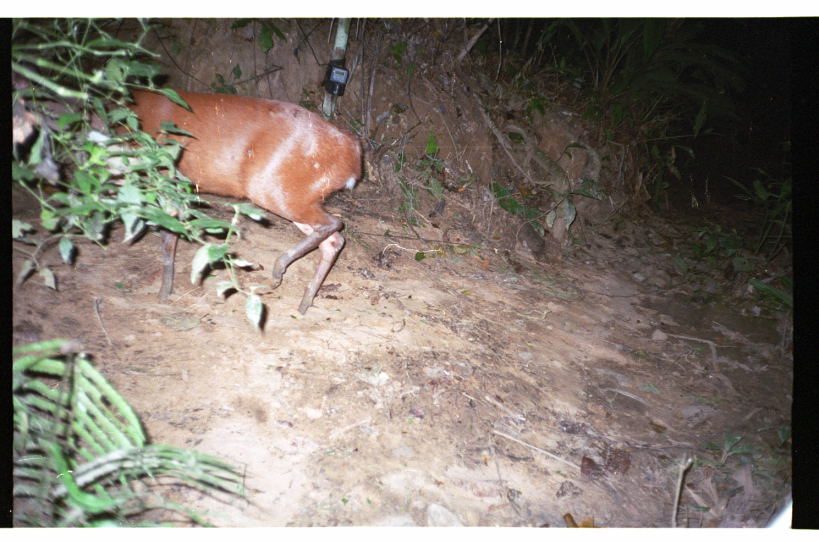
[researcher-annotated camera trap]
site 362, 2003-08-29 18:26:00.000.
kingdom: Animalia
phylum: Chordata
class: Mammalia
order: Artiodactyla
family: Cervidae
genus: Mazama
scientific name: Mazama americana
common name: red brocket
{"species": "Mazama americana (red brocket)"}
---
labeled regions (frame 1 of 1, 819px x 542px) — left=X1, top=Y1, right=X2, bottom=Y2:
mazama americana: left=13, top=72, right=362, bottom=316